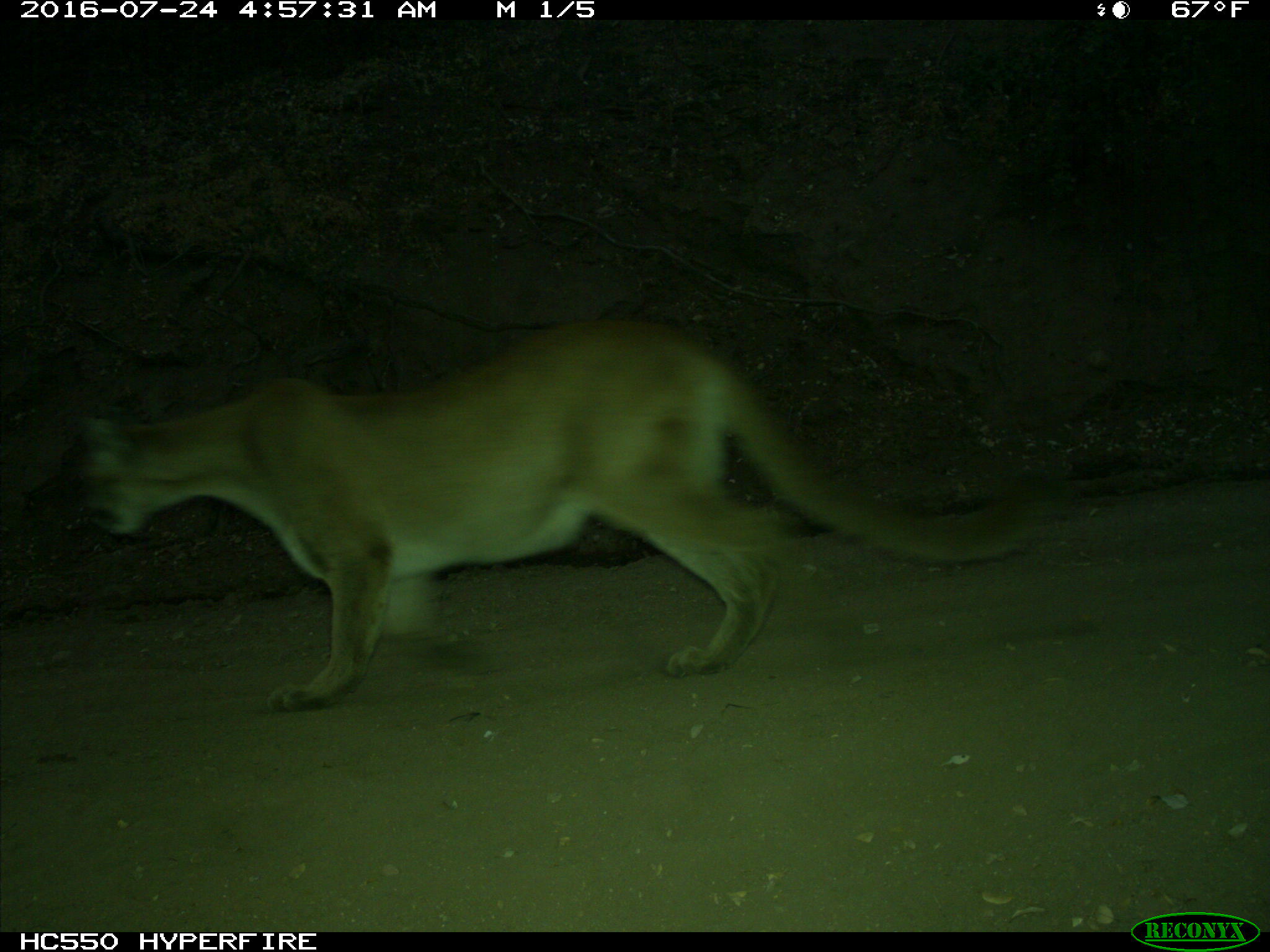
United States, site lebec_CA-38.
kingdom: Animalia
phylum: Chordata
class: Mammalia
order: Carnivora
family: Felidae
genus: Puma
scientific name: Puma concolor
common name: mountain lion